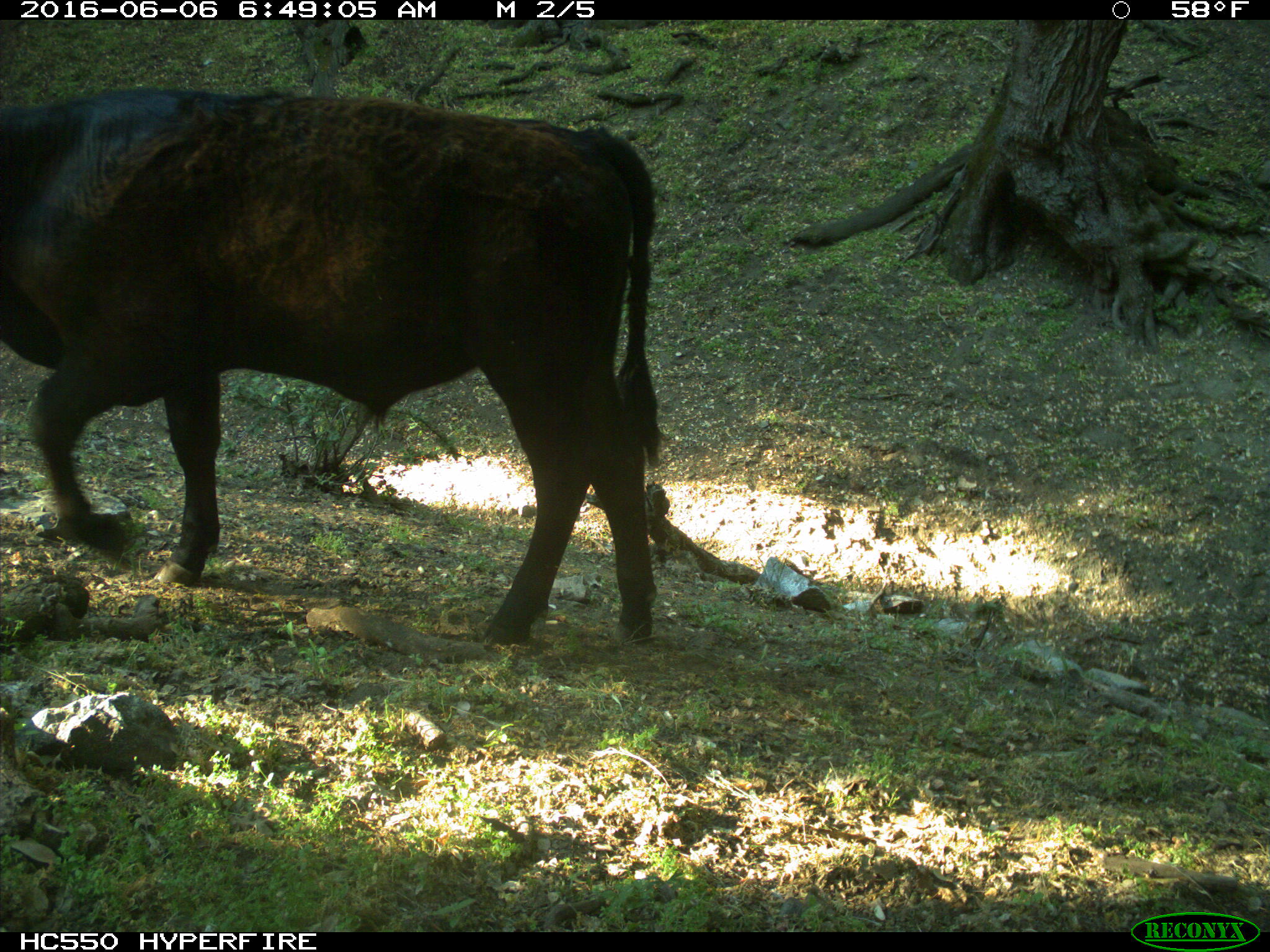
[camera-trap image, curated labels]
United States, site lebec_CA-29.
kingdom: Animalia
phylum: Chordata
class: Mammalia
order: Artiodactyla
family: Bovidae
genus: Bos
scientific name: Bos taurus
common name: domestic cow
Bos taurus (domestic cow).